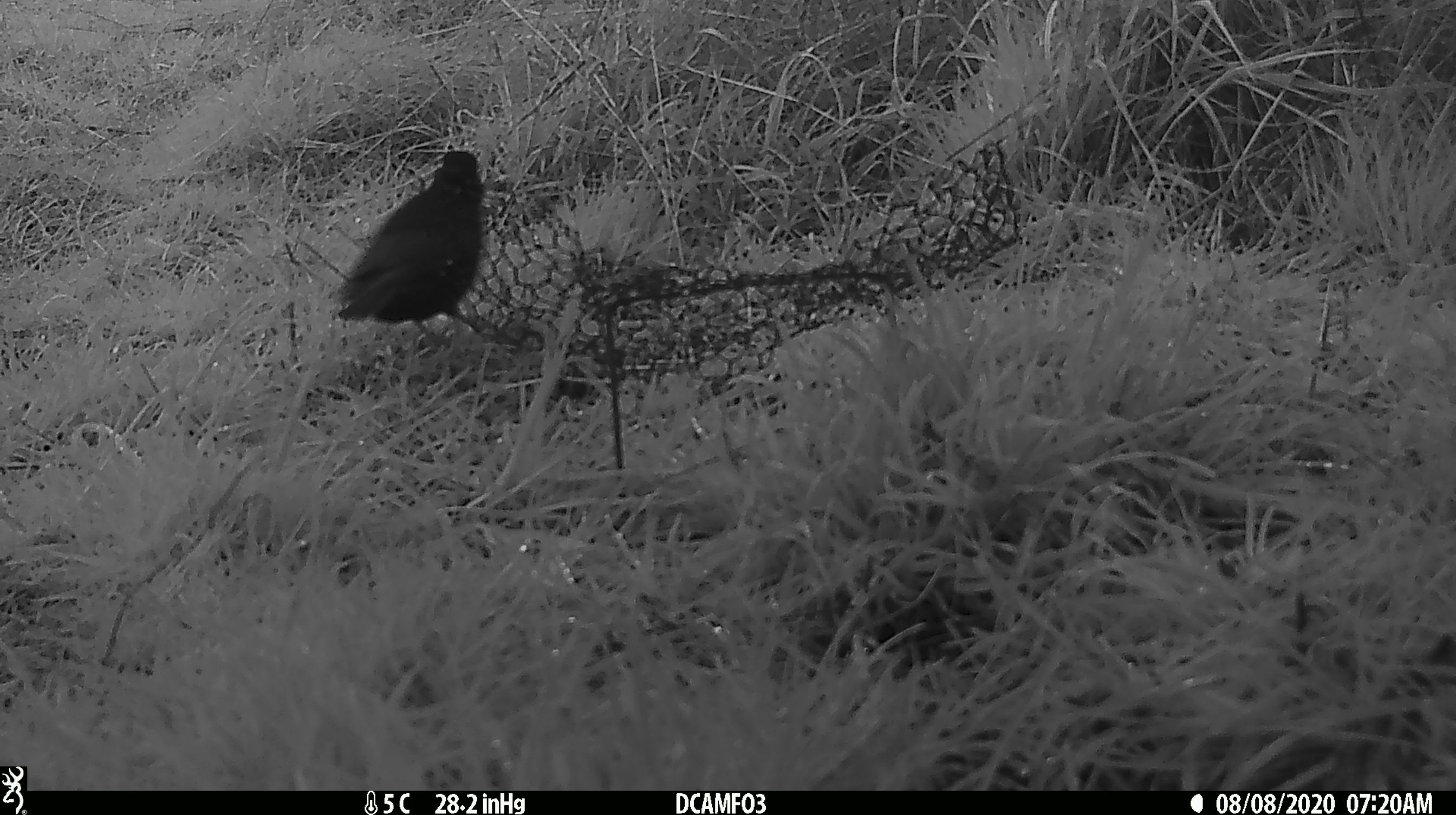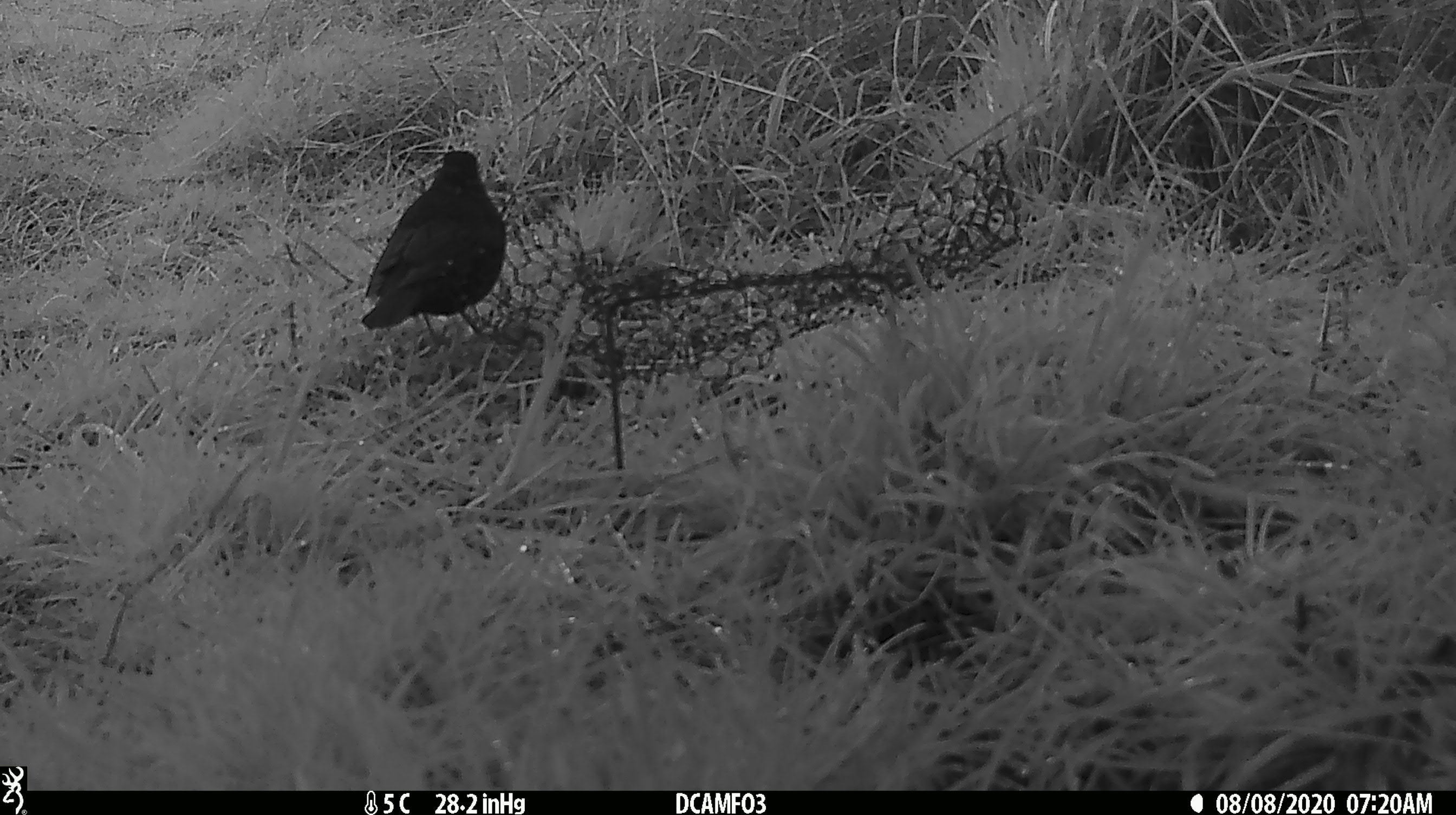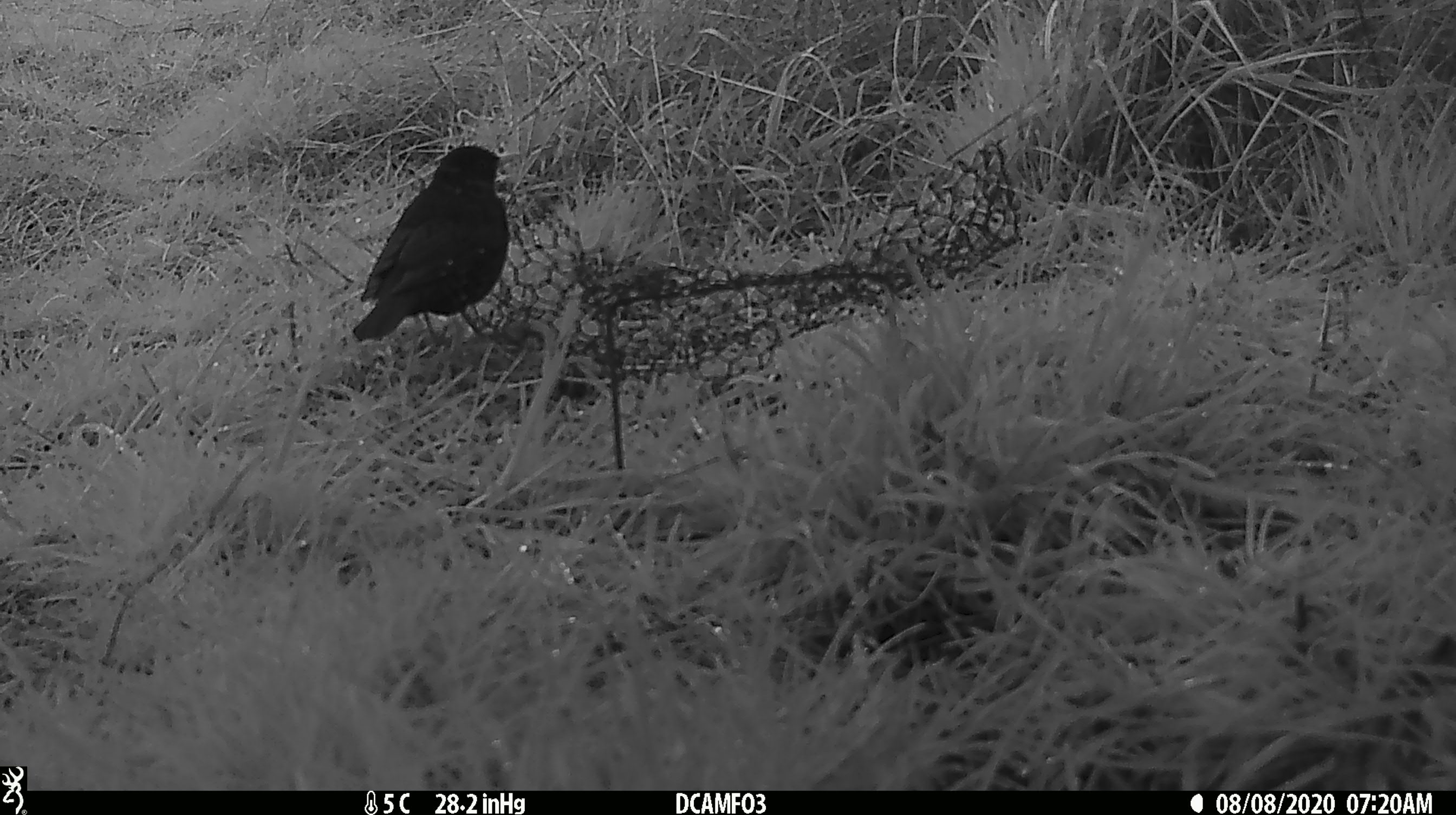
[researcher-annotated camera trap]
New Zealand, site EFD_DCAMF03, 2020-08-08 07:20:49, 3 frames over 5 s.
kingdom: Animalia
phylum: Chordata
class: Aves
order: Passeriformes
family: Turdidae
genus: Turdus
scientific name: Turdus merula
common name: eurasian blackbird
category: blackbird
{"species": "blackbird (eurasian blackbird) (Turdus merula)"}